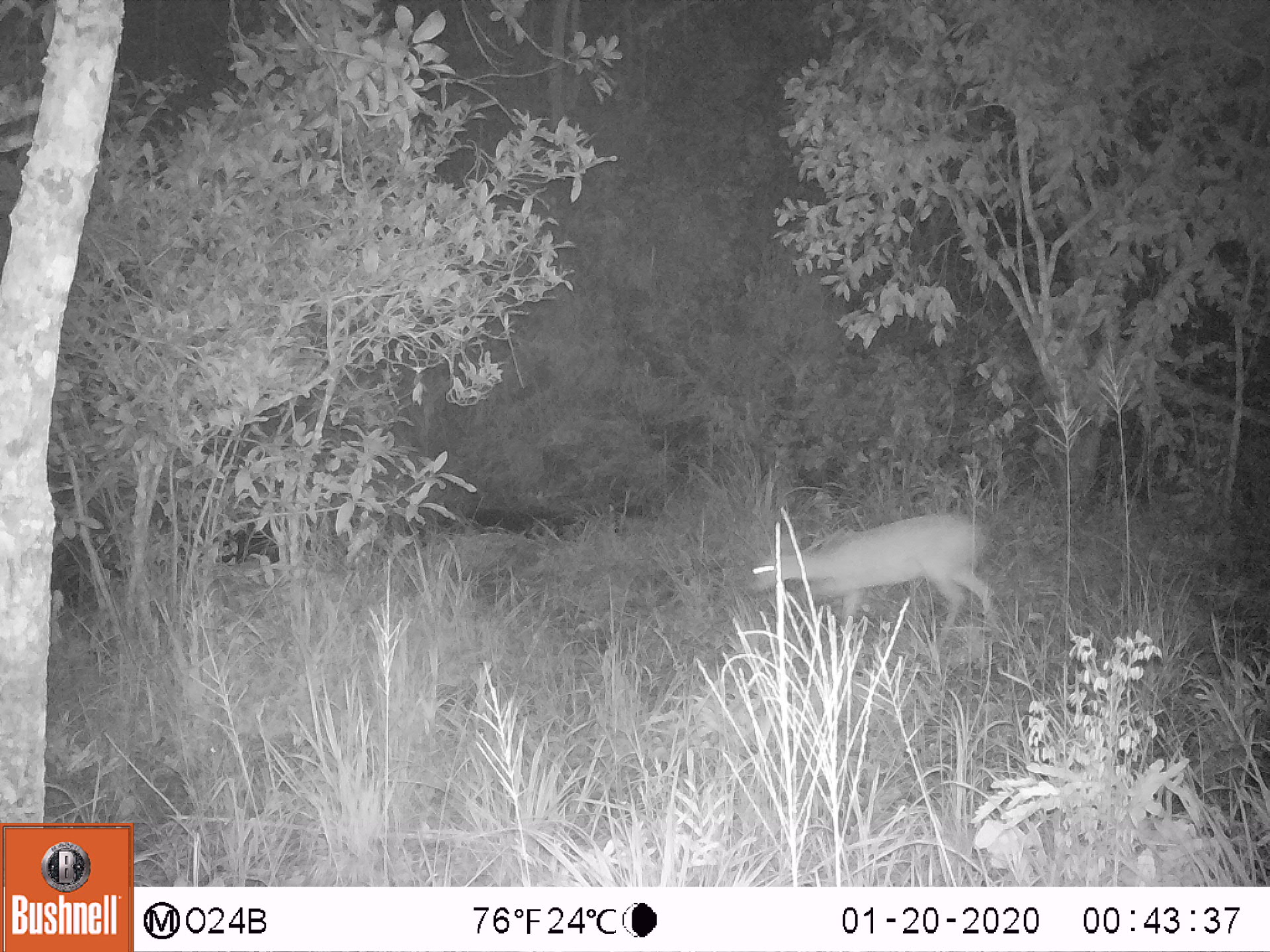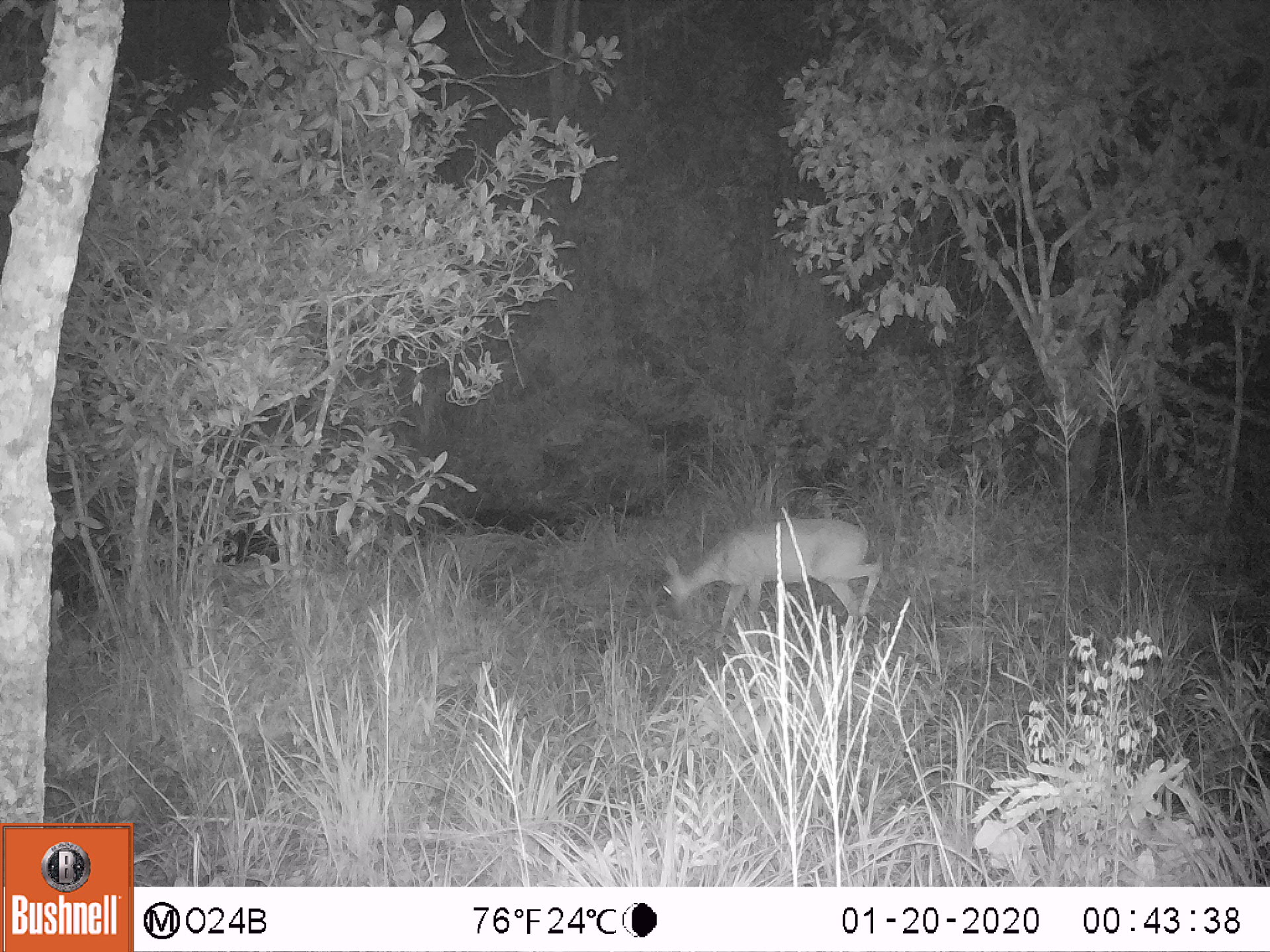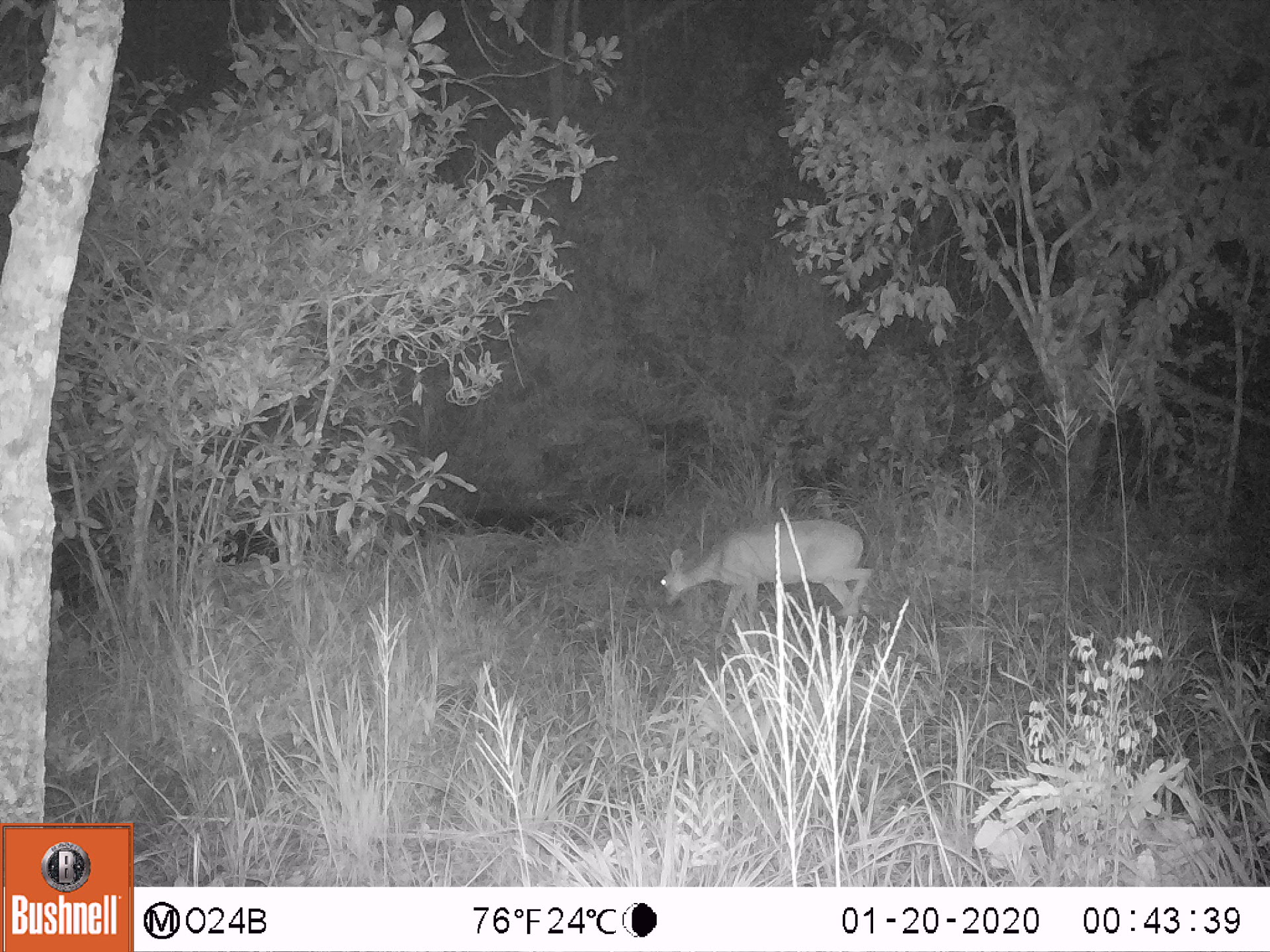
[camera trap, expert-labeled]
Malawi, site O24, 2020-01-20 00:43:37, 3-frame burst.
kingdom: Animalia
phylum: Chordata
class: Mammalia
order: Artiodactyla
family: Bovidae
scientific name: Antilopinae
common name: small antelope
Small antelope (Antilopinae), count 1.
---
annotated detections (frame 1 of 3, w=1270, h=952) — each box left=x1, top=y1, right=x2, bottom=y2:
small antelope: left=739, top=503, right=1000, bottom=656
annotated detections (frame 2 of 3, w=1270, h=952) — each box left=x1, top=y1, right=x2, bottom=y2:
small antelope: left=643, top=519, right=886, bottom=657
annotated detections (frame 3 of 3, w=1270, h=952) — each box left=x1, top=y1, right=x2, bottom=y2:
small antelope: left=645, top=517, right=879, bottom=659